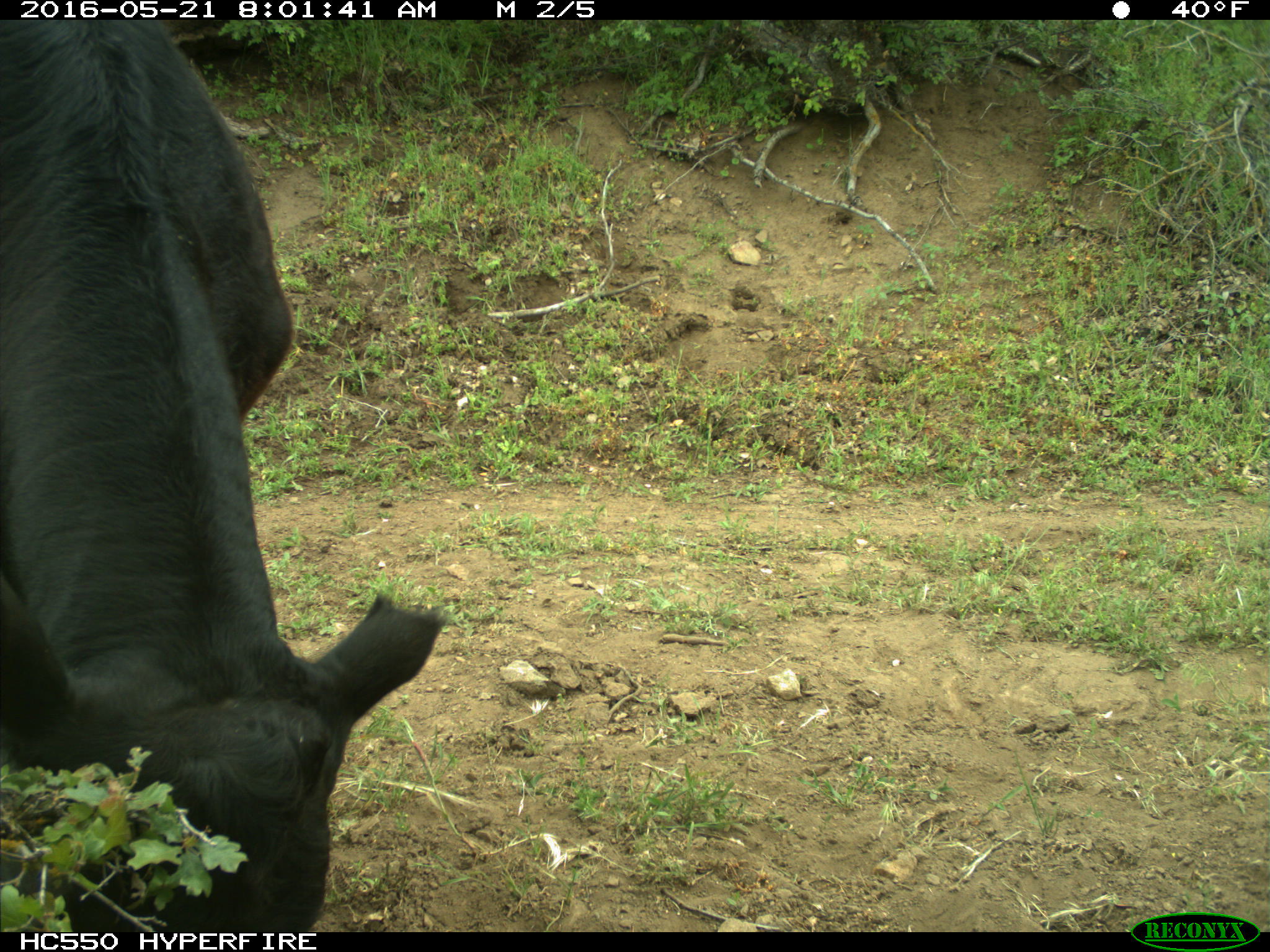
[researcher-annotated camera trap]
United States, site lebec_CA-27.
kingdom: Animalia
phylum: Chordata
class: Mammalia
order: Artiodactyla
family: Bovidae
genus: Bos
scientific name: Bos taurus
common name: domestic cow